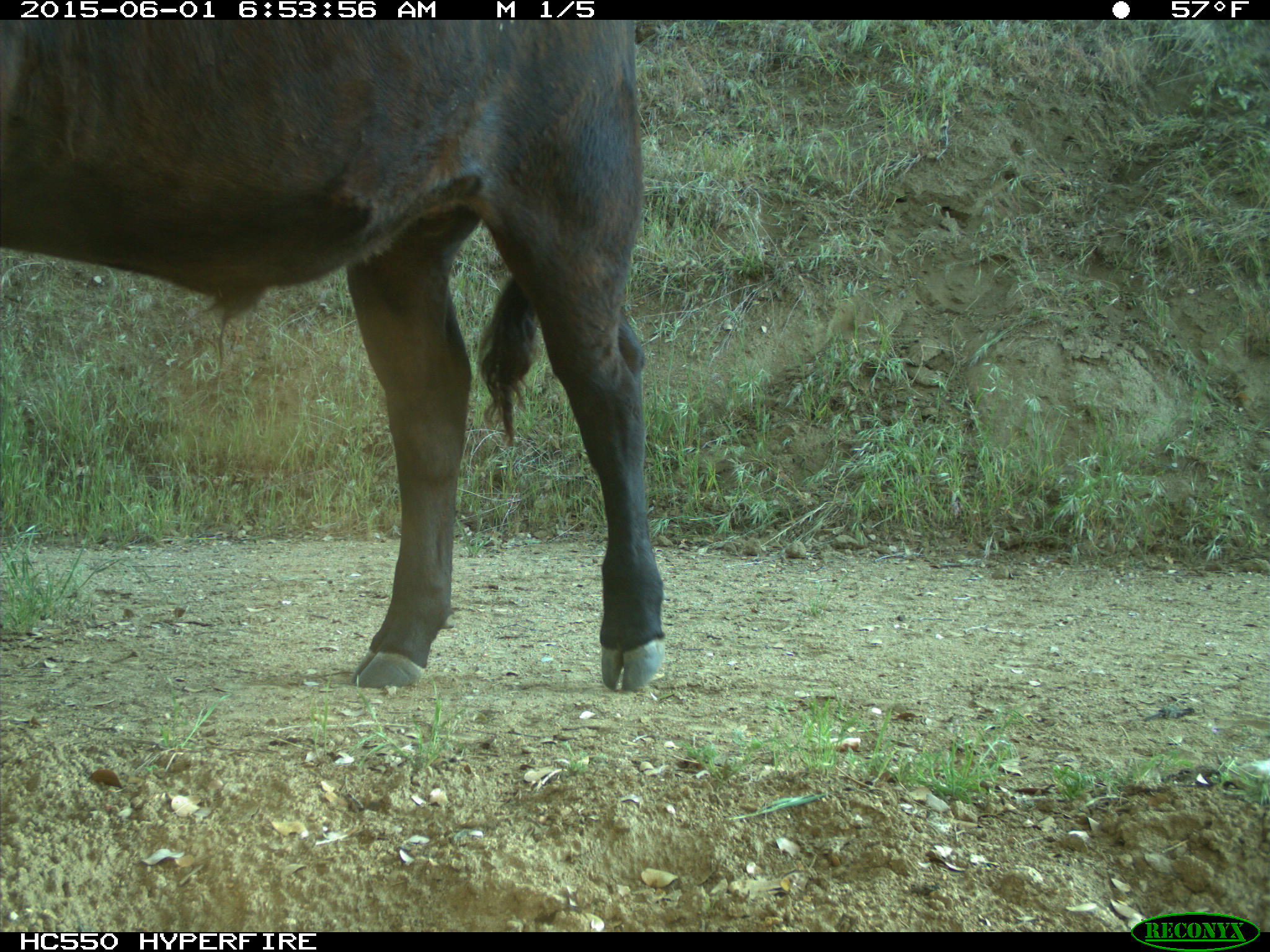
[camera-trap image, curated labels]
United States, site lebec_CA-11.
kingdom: Animalia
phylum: Chordata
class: Mammalia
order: Artiodactyla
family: Bovidae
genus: Bos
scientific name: Bos taurus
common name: domestic cow